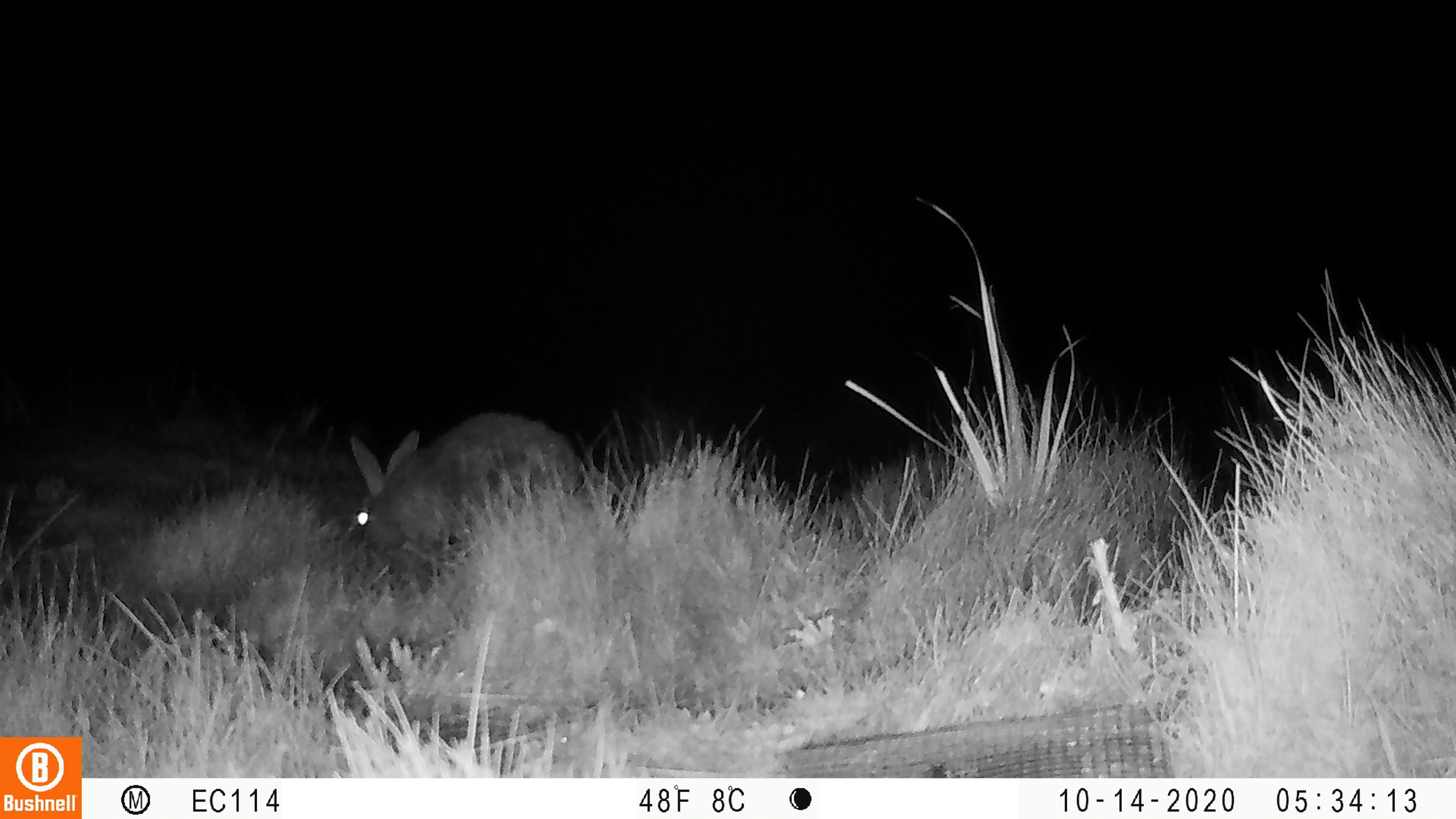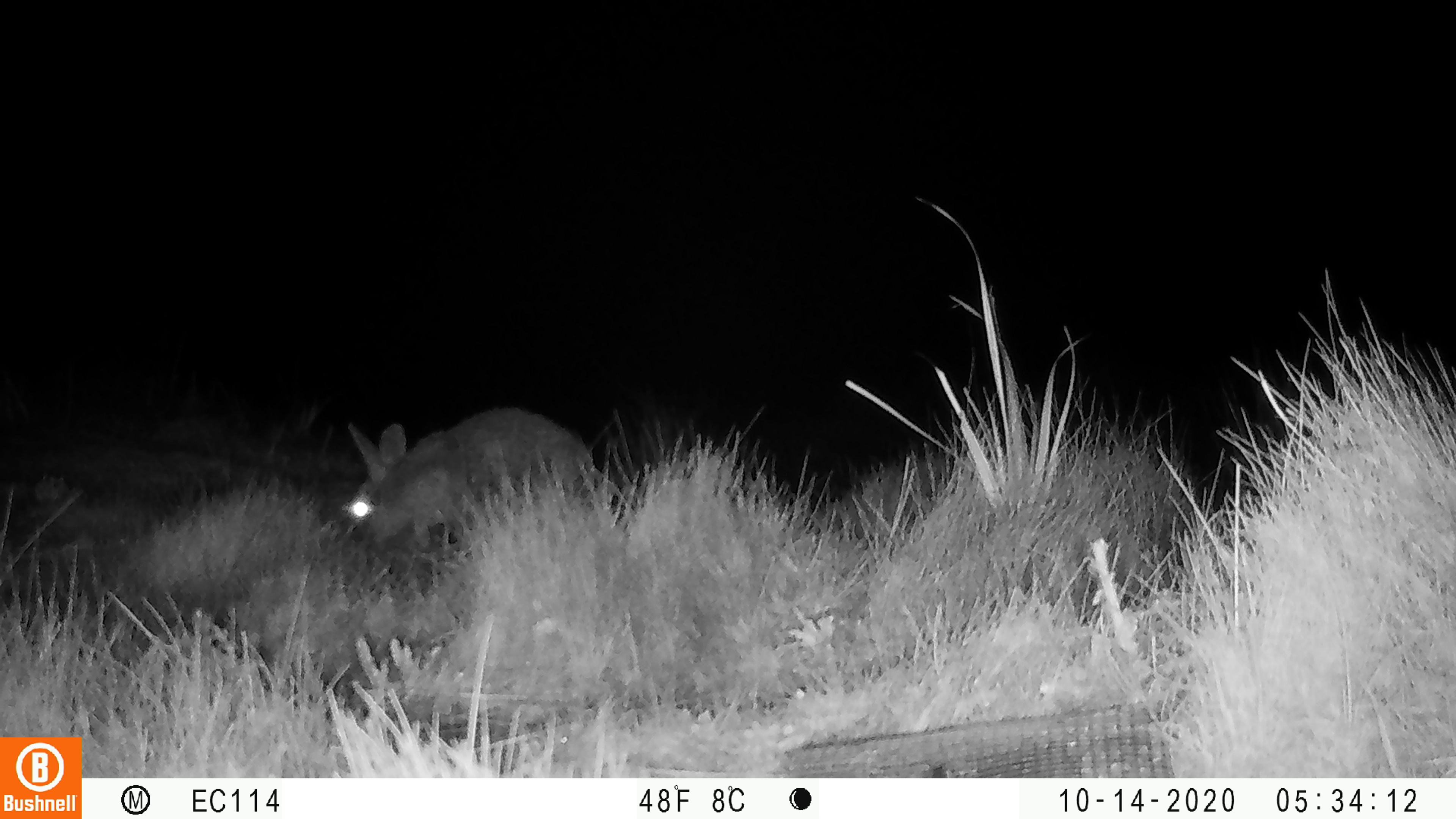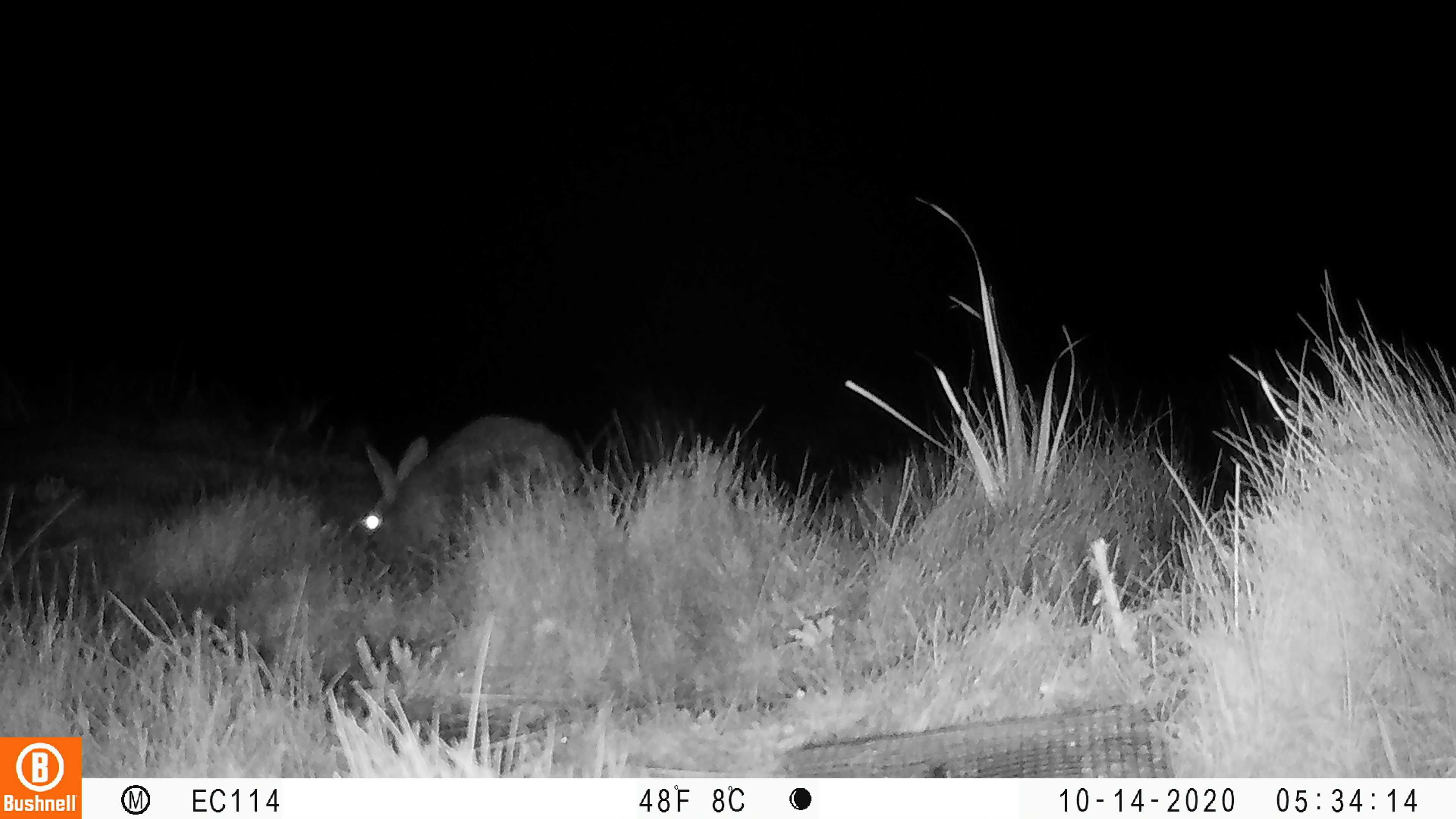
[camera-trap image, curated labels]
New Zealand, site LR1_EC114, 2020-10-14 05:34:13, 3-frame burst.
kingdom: Animalia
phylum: Chordata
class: Mammalia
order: Lagomorpha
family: Leporidae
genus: Oryctolagus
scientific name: Oryctolagus cuniculus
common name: european rabbit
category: rabbit